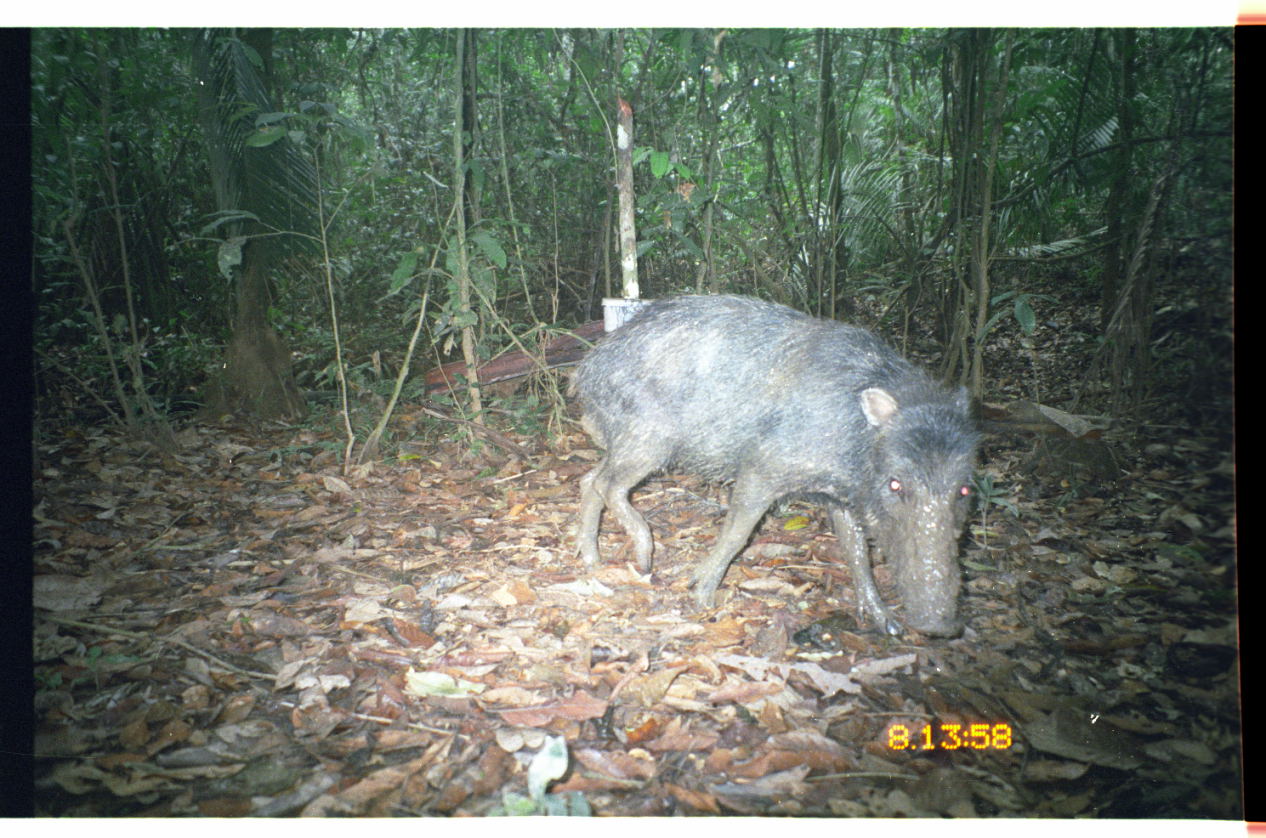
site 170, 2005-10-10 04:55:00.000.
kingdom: Animalia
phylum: Chordata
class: Mammalia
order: Artiodactyla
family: Tayassuidae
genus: Tayassu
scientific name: Tayassu pecari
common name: white-lipped peccary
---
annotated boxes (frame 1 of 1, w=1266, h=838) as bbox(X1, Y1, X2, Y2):
tayassu pecari: bbox(563, 292, 982, 639)